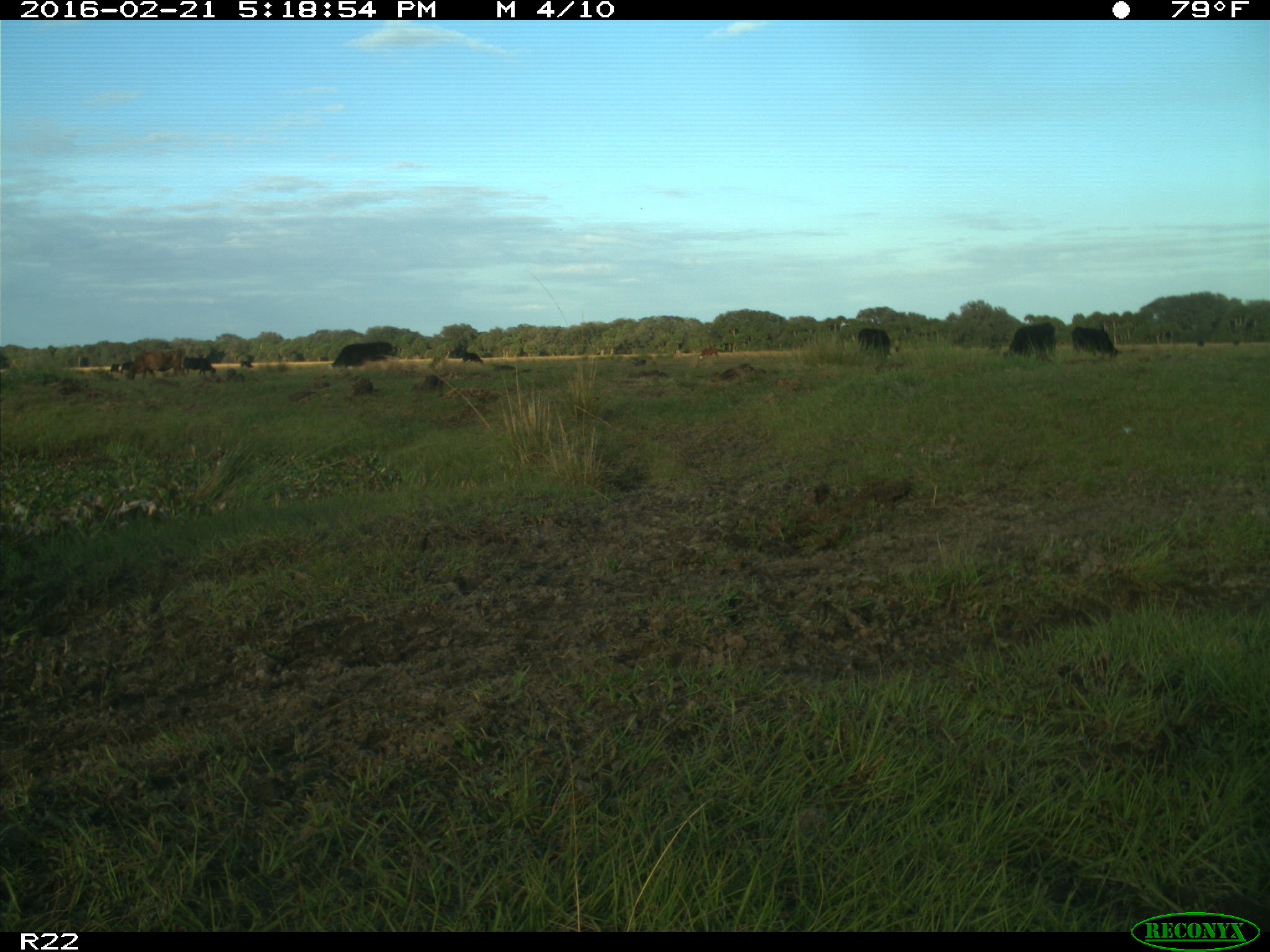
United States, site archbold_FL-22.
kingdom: Animalia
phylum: Chordata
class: Mammalia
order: Artiodactyla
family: Bovidae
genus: Bos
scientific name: Bos taurus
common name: domestic cow